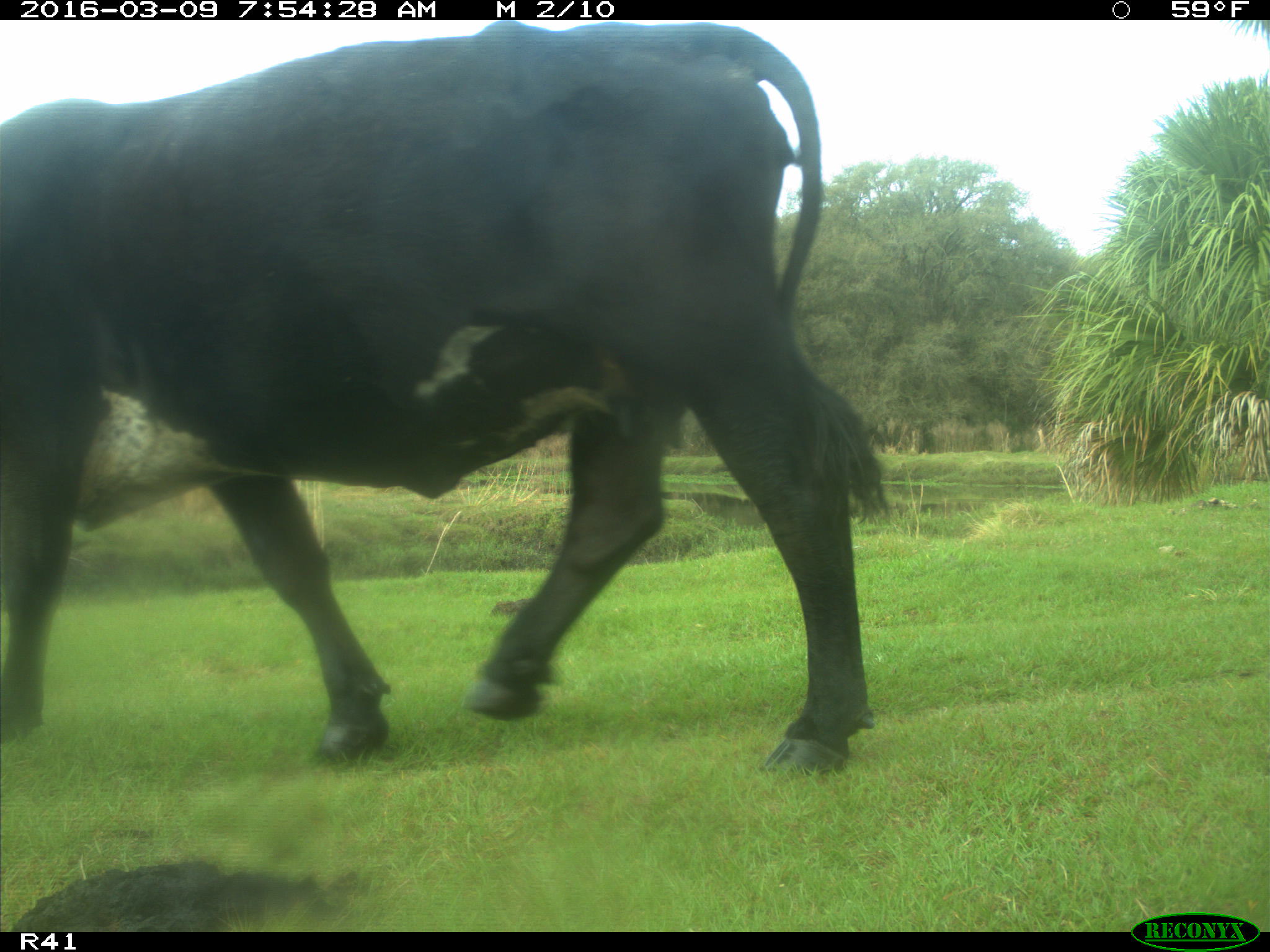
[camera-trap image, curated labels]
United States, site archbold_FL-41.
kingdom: Animalia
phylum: Chordata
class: Mammalia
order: Artiodactyla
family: Bovidae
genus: Bos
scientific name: Bos taurus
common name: domestic cow